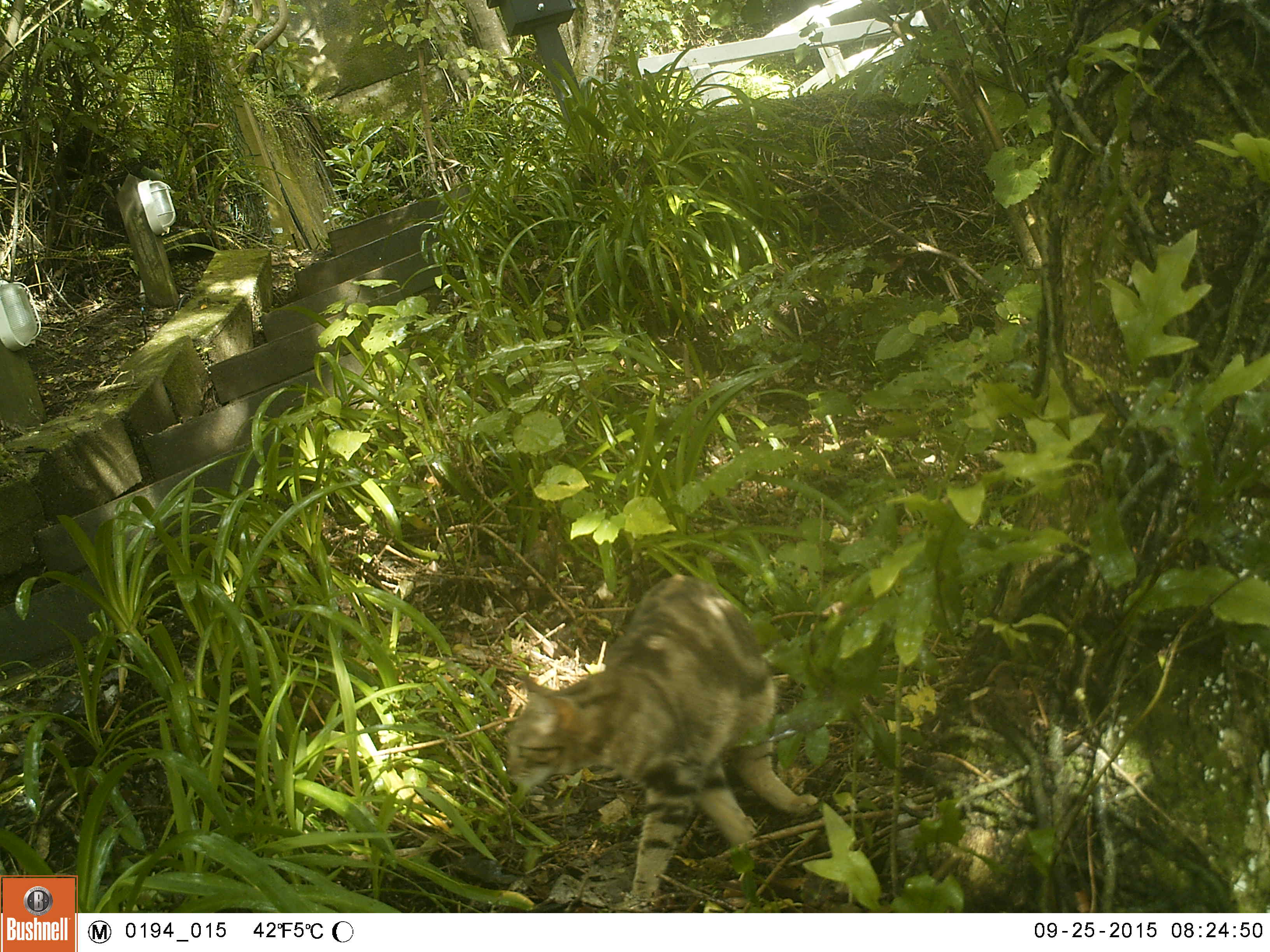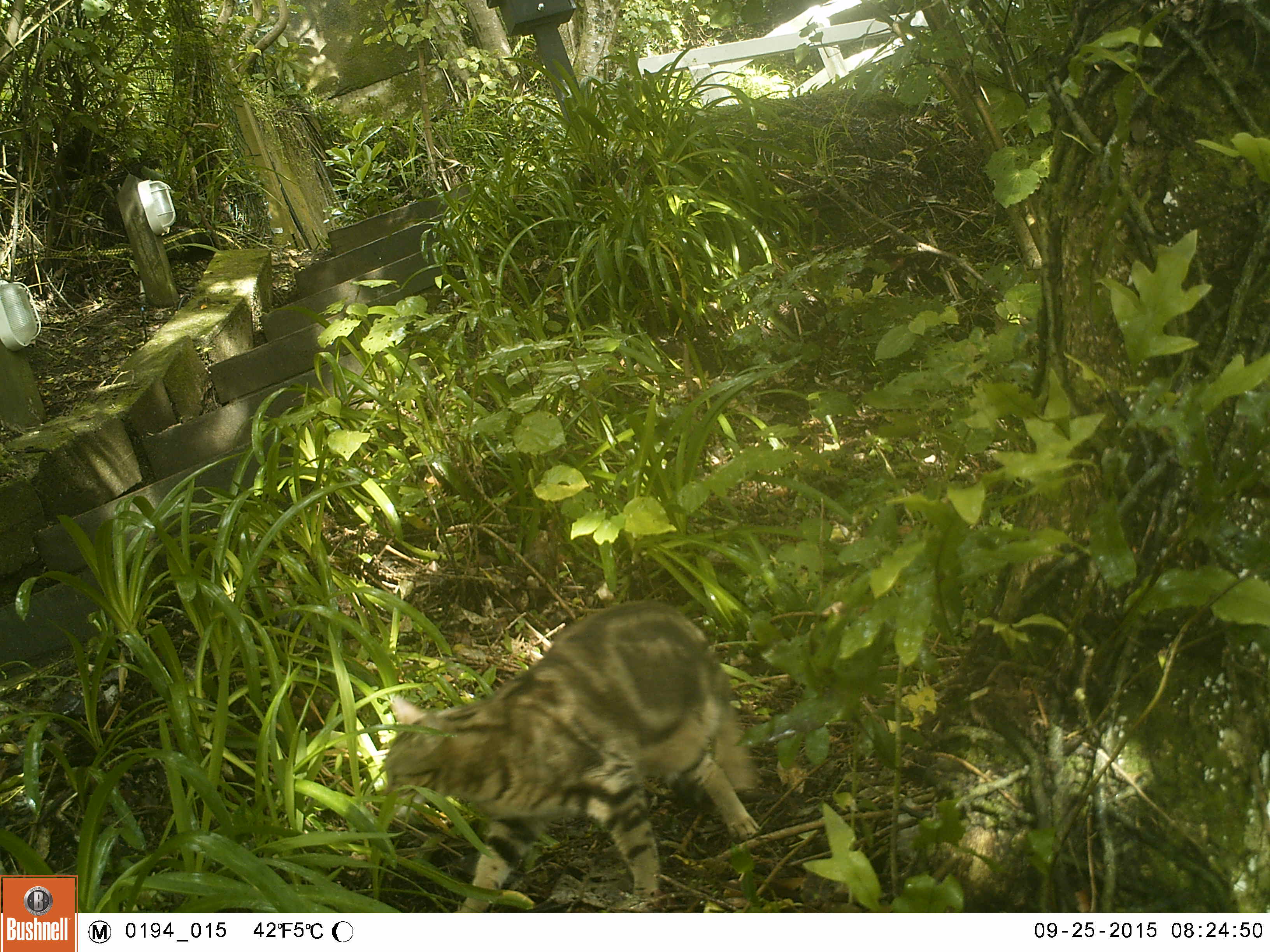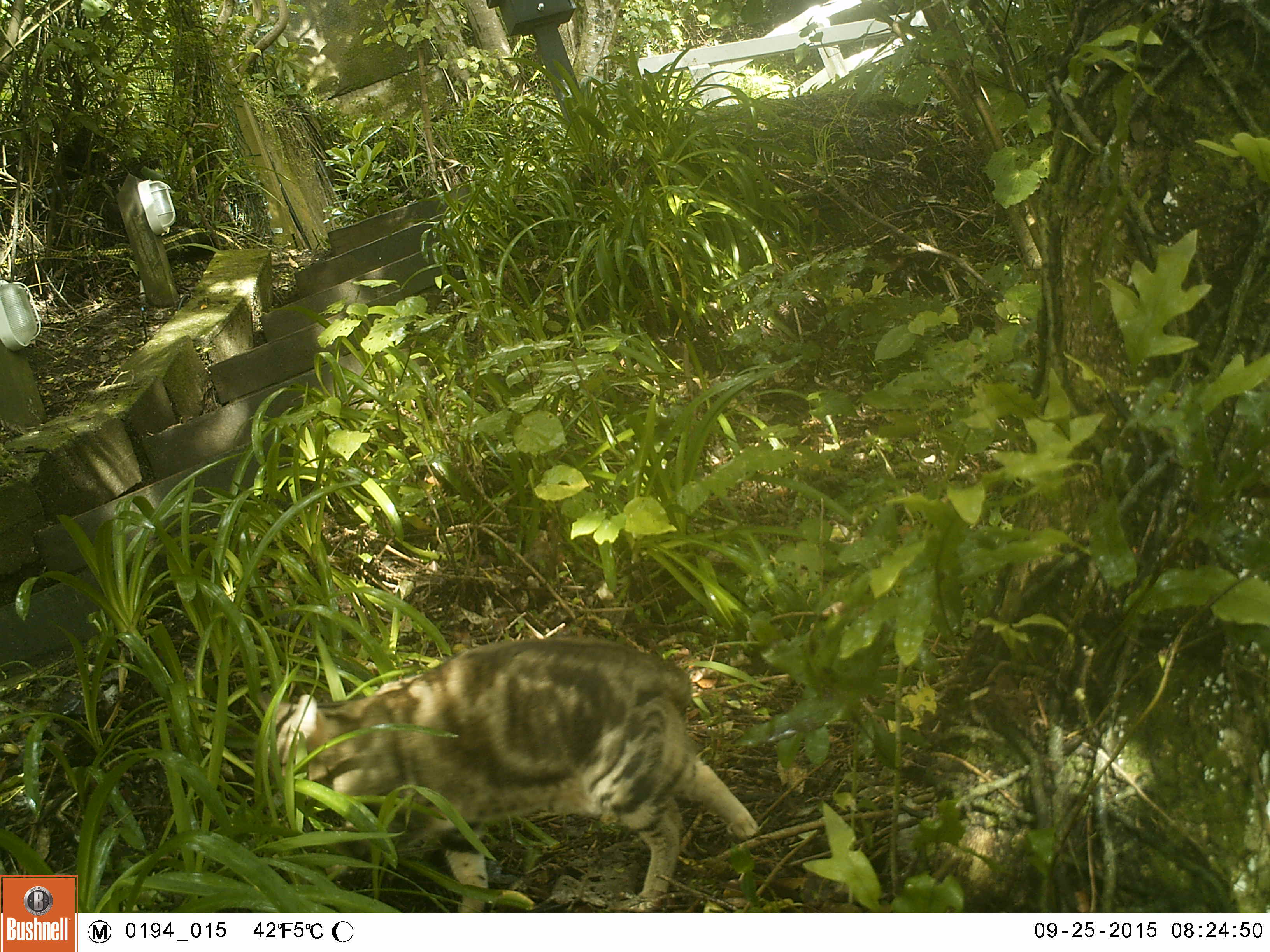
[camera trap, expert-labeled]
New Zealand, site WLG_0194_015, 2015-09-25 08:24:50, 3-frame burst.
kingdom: Animalia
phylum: Chordata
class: Mammalia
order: Carnivora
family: Felidae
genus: Felis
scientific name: Felis catus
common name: domestic cat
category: cat